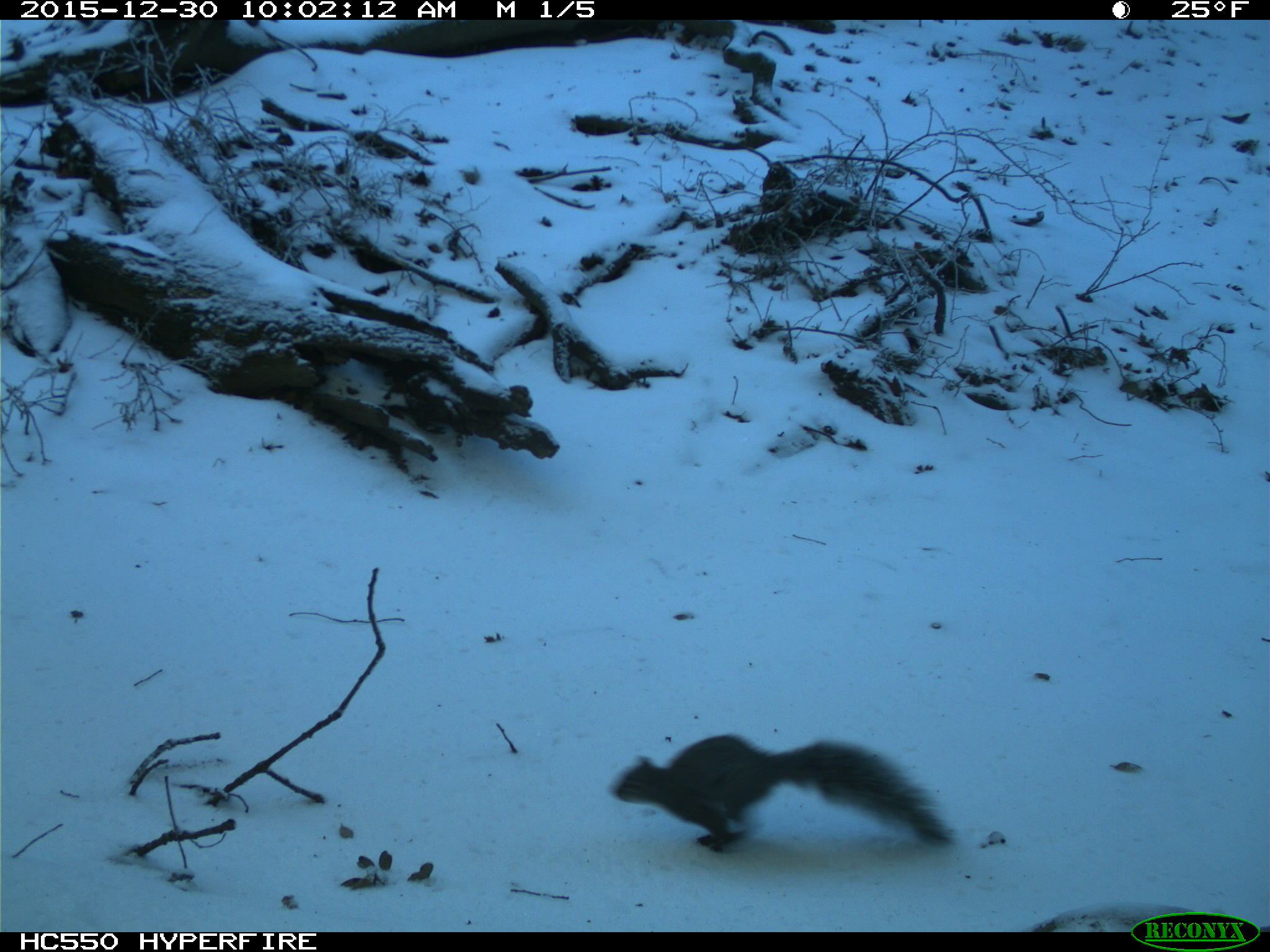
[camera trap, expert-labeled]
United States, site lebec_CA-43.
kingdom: Animalia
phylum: Chordata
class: Mammalia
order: Rodentia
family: Sciuridae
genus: Sciurus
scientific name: Sciurus carolinensis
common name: eastern gray squirrel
Sciurus carolinensis (eastern gray squirrel).